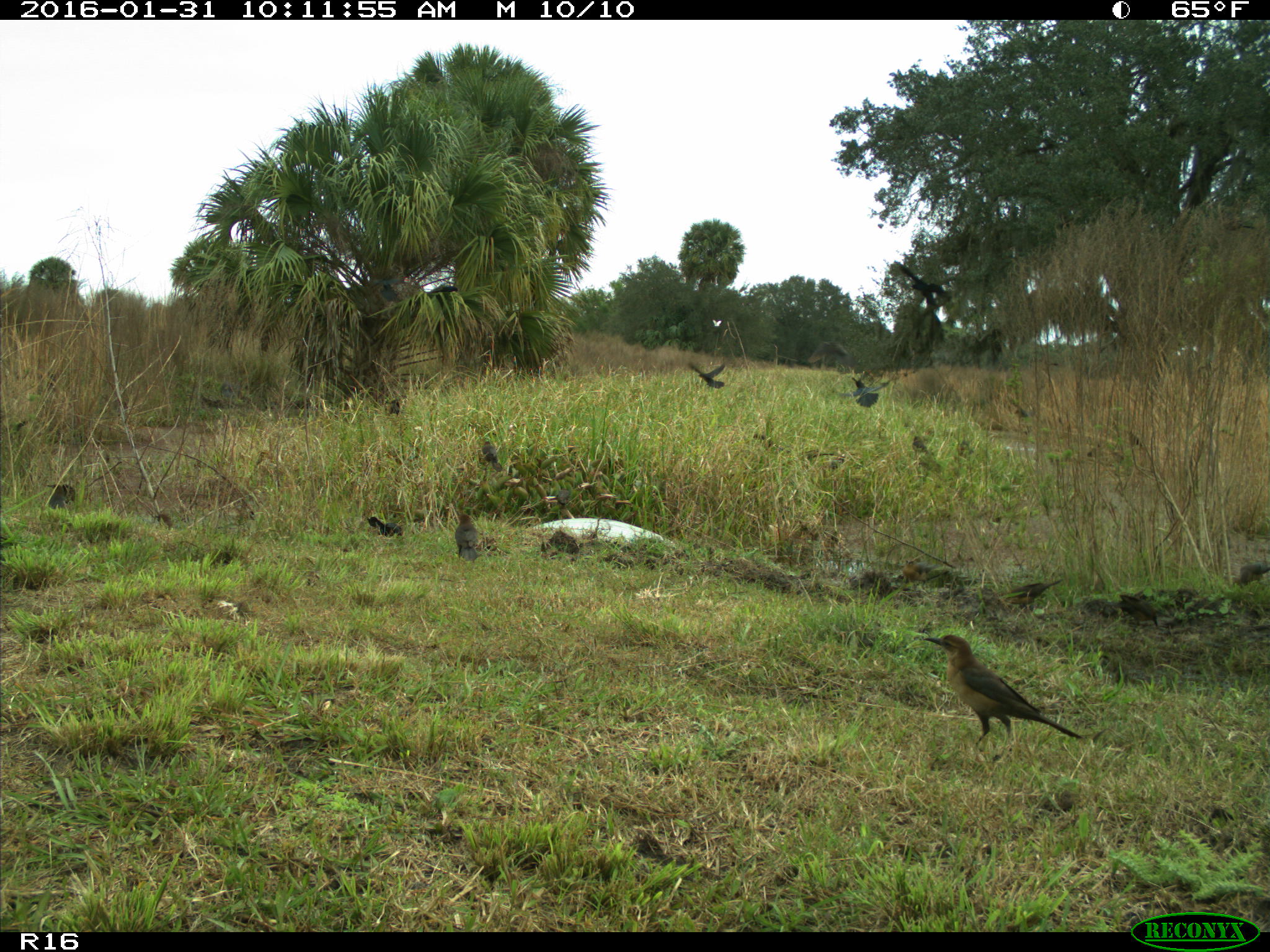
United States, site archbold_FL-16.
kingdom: Animalia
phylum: Chordata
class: Aves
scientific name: Aves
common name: birds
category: unidentified bird